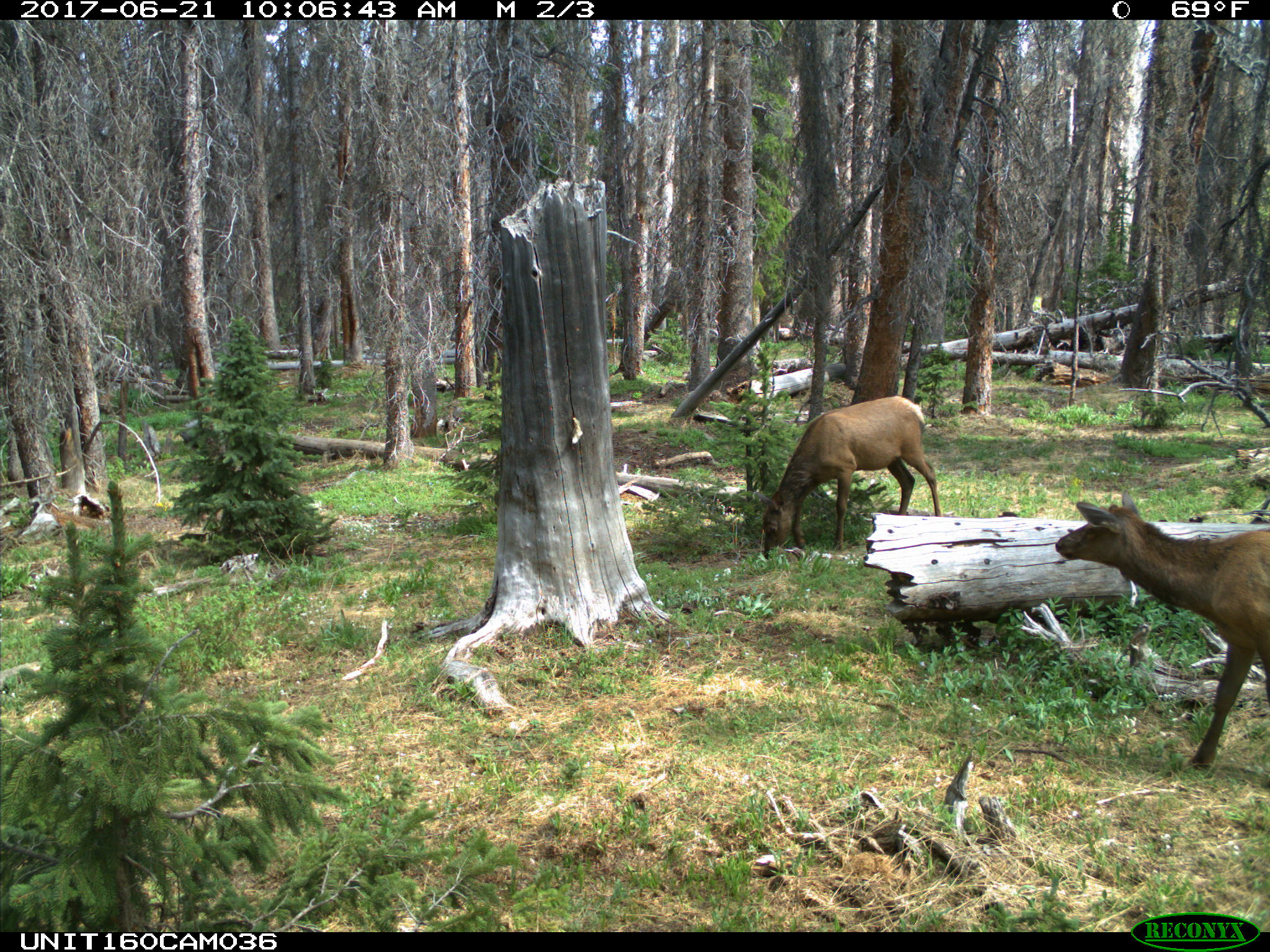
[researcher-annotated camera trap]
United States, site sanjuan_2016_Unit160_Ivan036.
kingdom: Animalia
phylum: Chordata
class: Mammalia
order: Artiodactyla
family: Cervidae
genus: Cervus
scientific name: Cervus elaphus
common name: red deer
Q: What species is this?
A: Cervus elaphus (red deer).